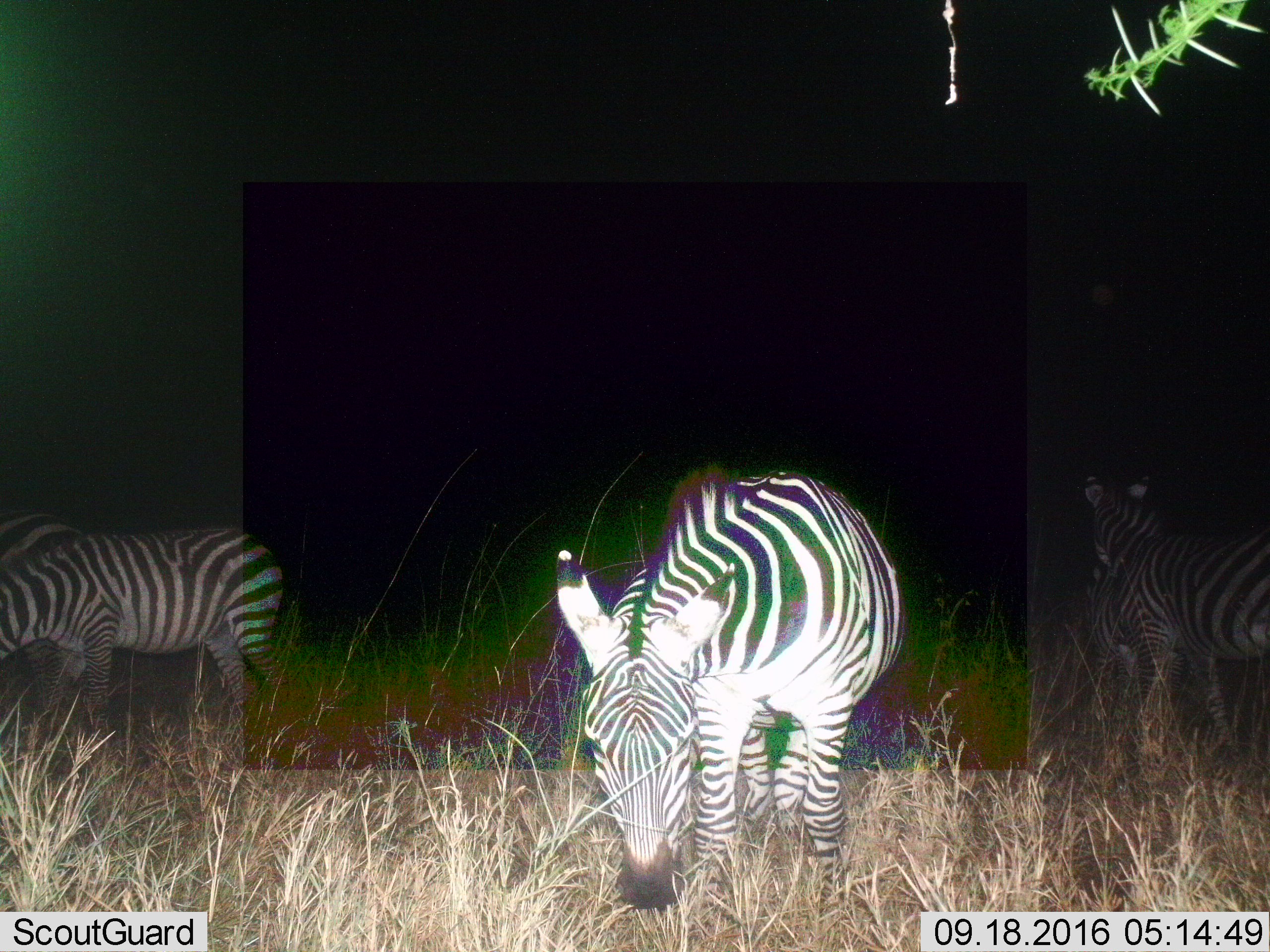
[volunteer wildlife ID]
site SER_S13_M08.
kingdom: Animalia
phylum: Chordata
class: Mammalia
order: Perissodactyla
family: Equidae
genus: Equus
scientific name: Equus quagga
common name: plains zebra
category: zebraplains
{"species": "zebraplains (plains zebra) (Equus quagga)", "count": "4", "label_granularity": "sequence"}